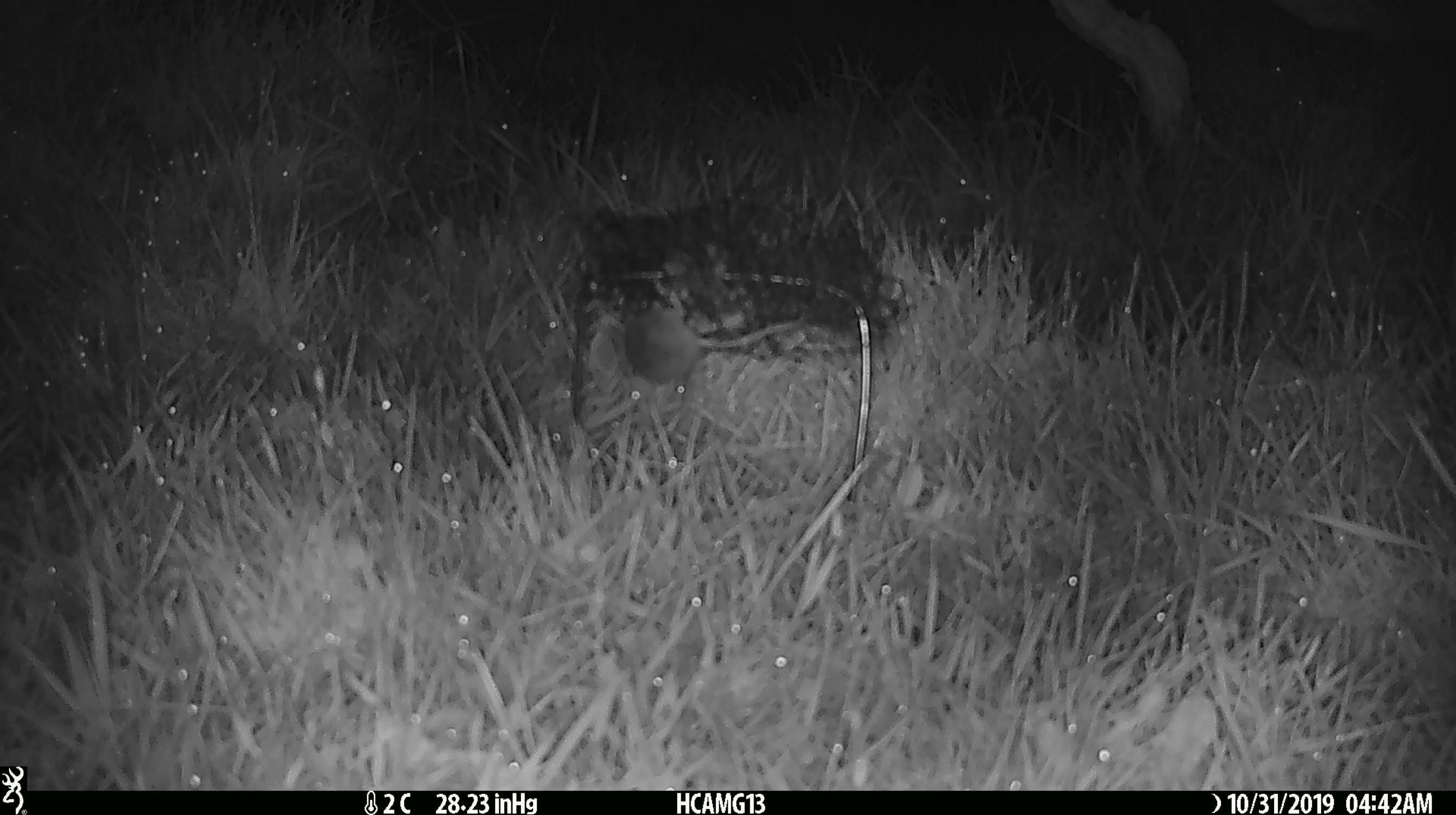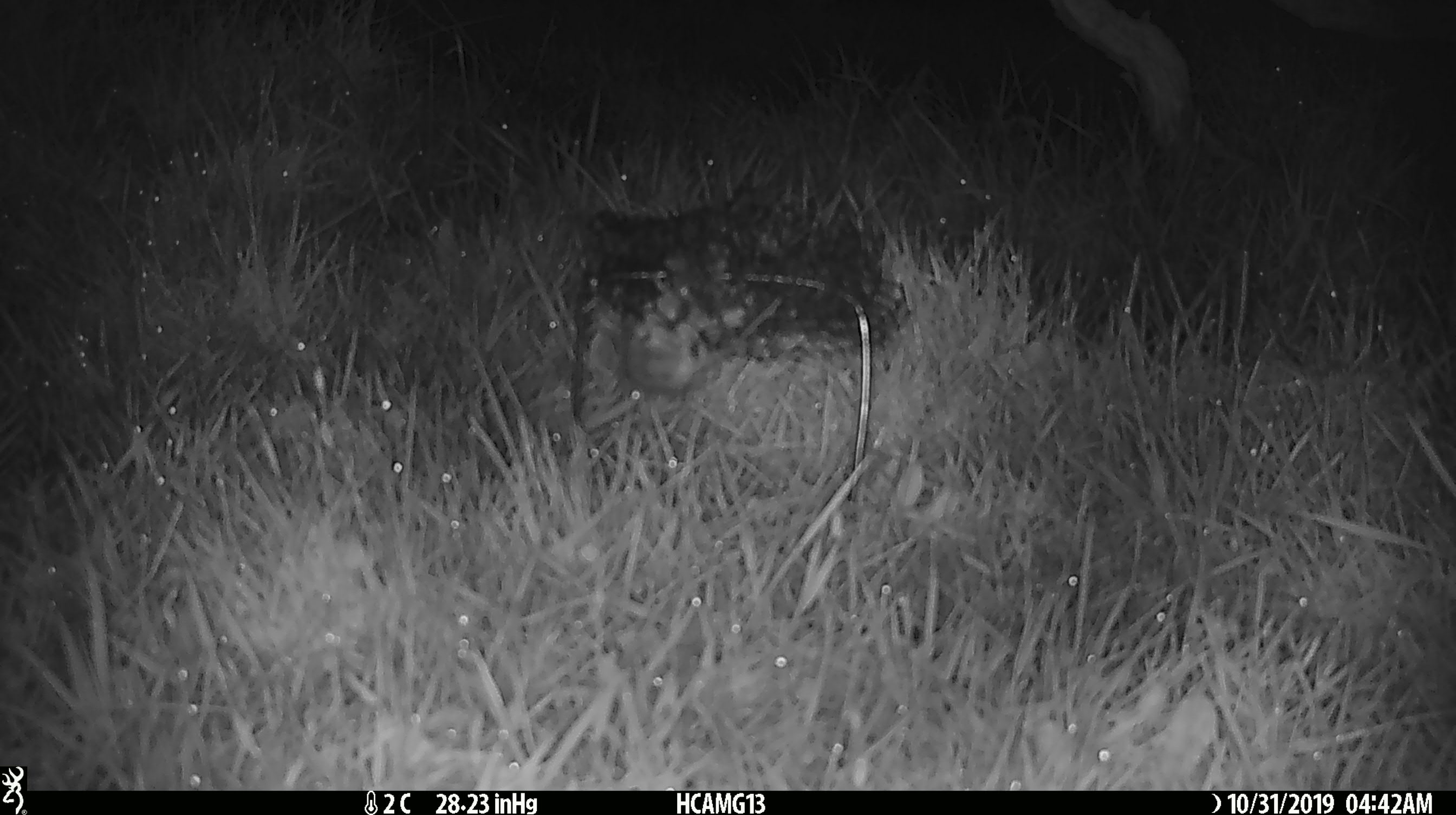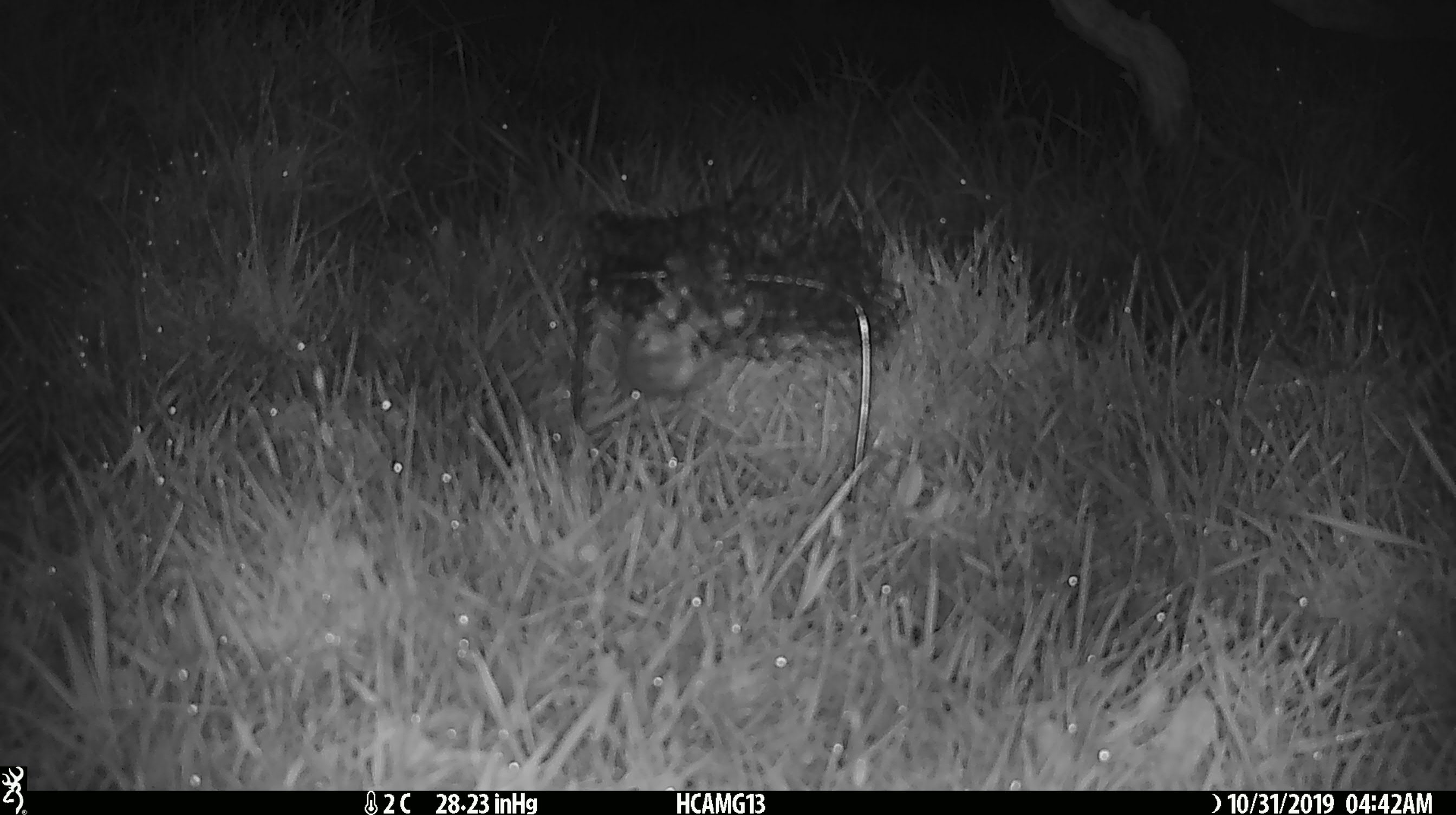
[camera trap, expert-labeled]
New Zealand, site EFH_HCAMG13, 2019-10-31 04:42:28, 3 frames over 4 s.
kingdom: Animalia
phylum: Chordata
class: Mammalia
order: Rodentia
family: Muridae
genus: Mus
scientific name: Mus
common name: mouse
Mouse (Mus).